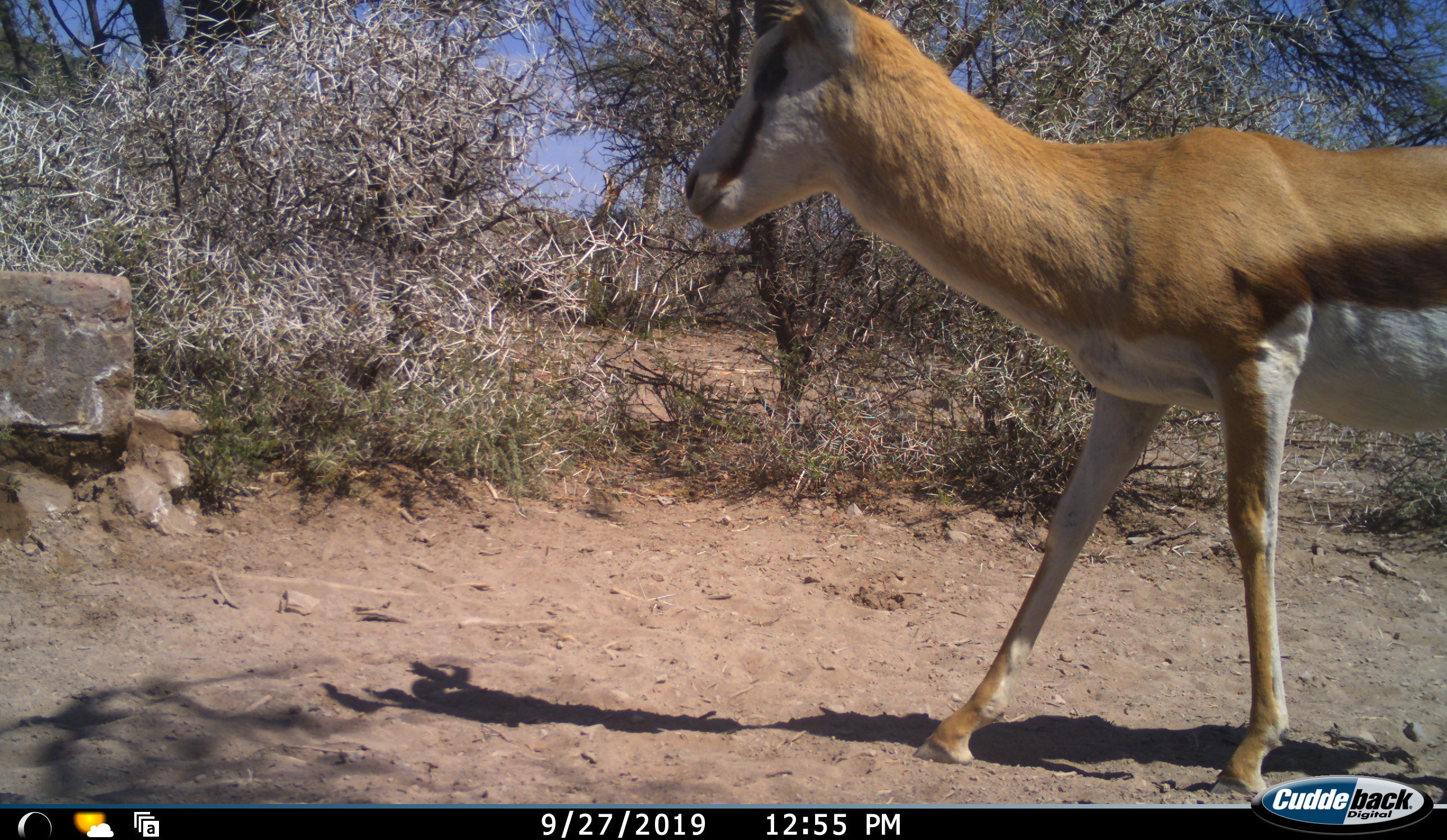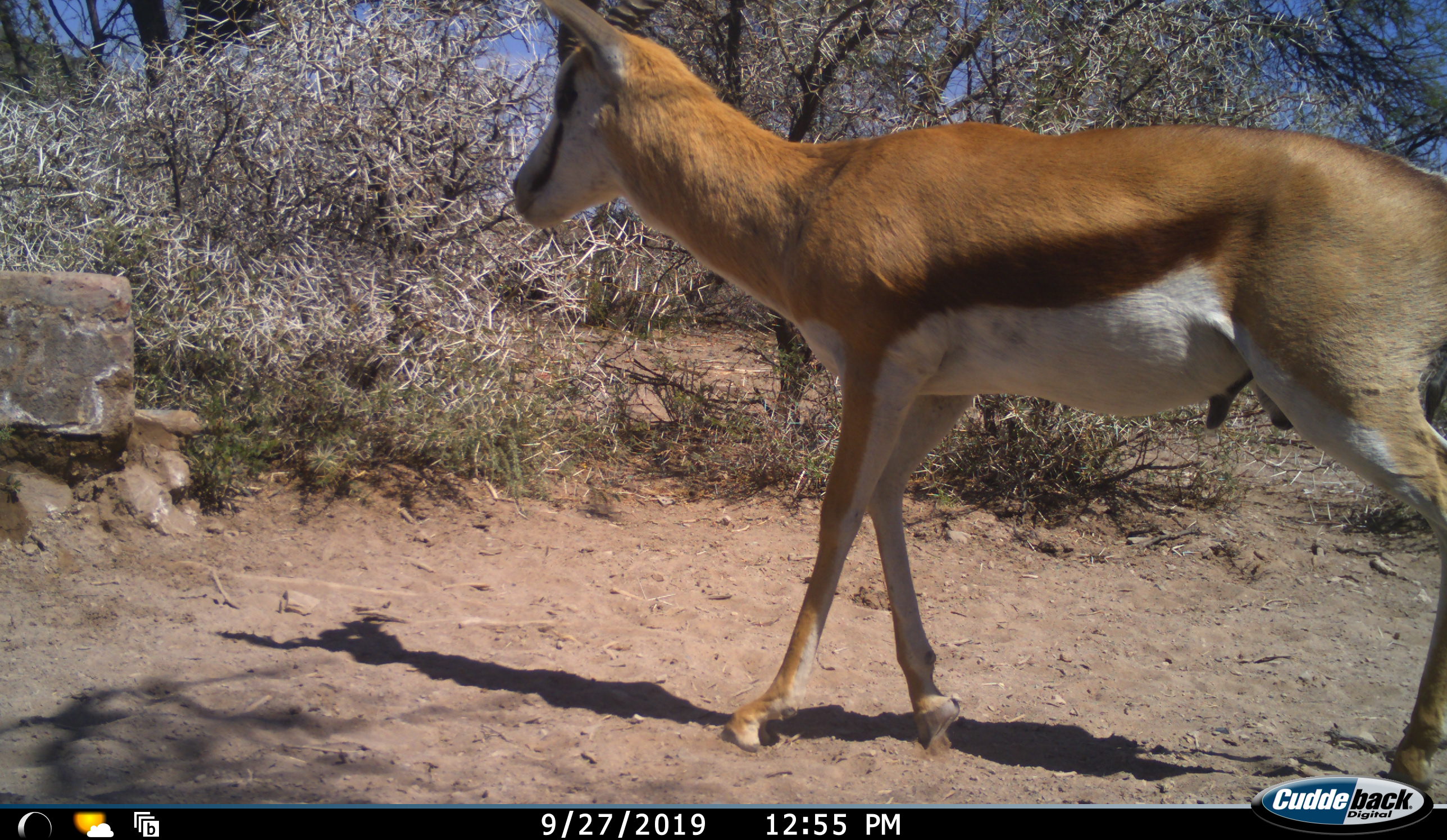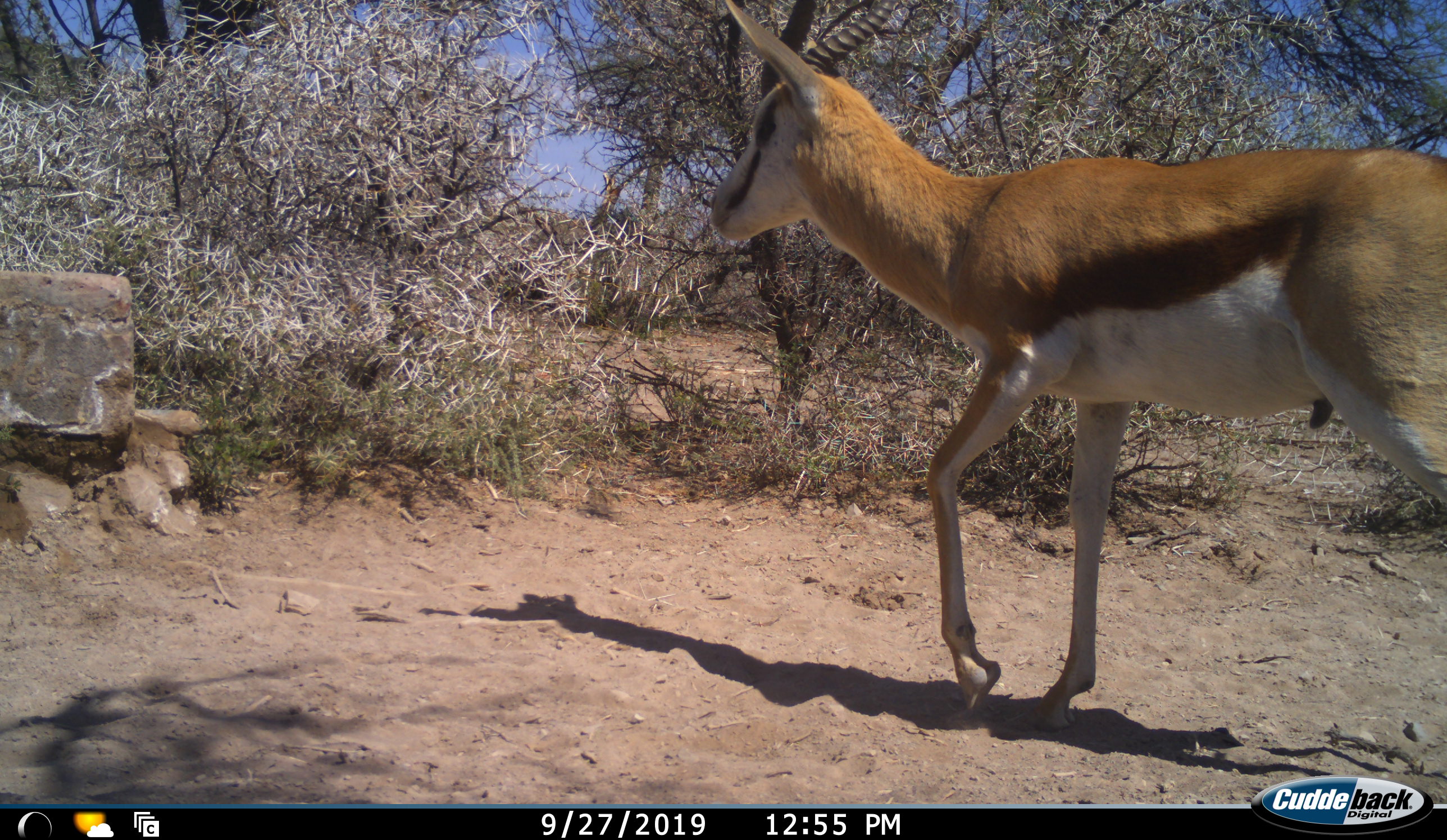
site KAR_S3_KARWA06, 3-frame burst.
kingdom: Animalia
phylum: Chordata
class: Mammalia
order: Artiodactyla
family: Bovidae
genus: Antidorcas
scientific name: Antidorcas marsupialis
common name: springbok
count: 1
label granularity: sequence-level